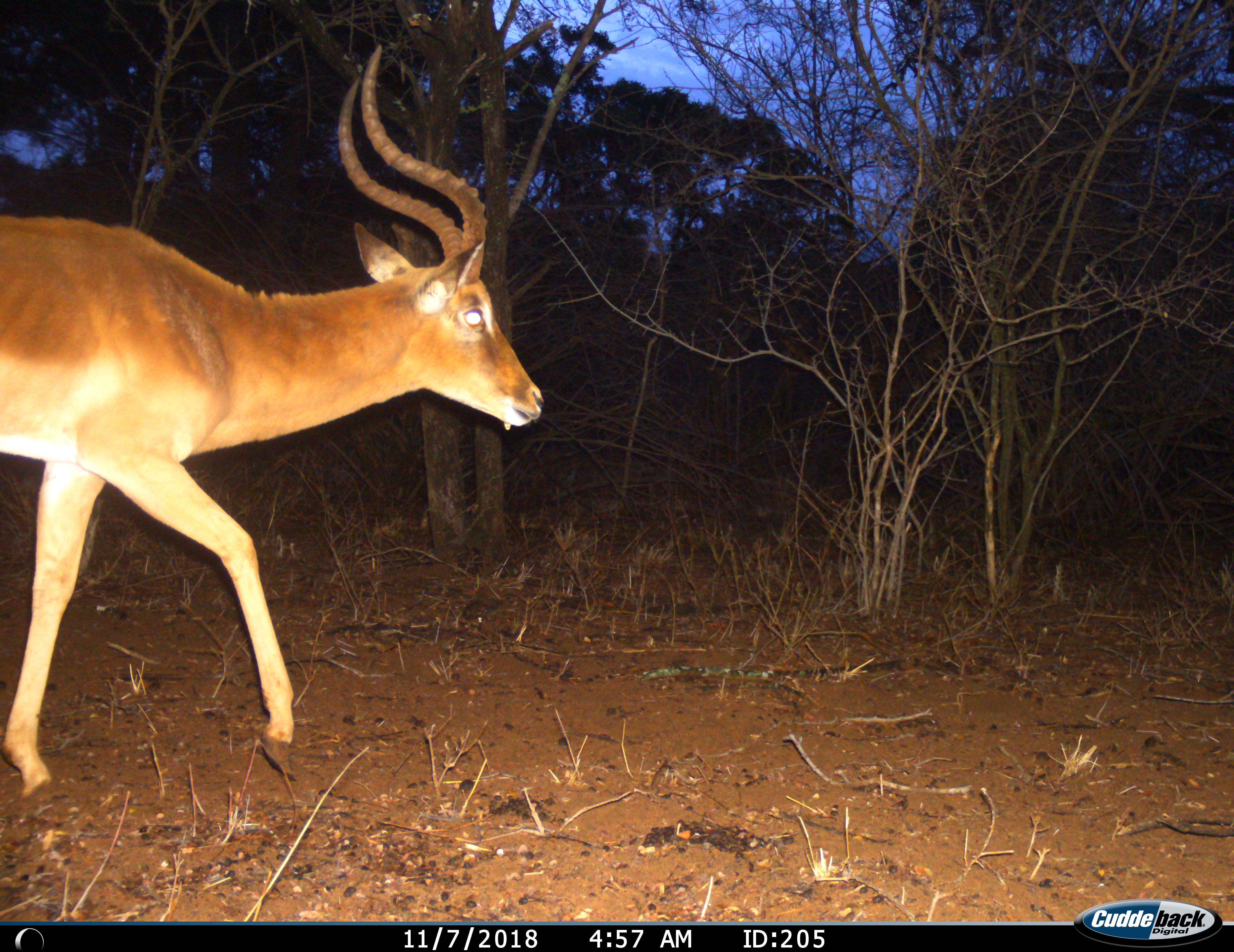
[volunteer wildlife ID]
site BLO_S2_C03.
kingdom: Animalia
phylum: Chordata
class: Mammalia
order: Artiodactyla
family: Bovidae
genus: Aepyceros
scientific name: Aepyceros melampus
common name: impala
Impala (Aepyceros melampus), count 1. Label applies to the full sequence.